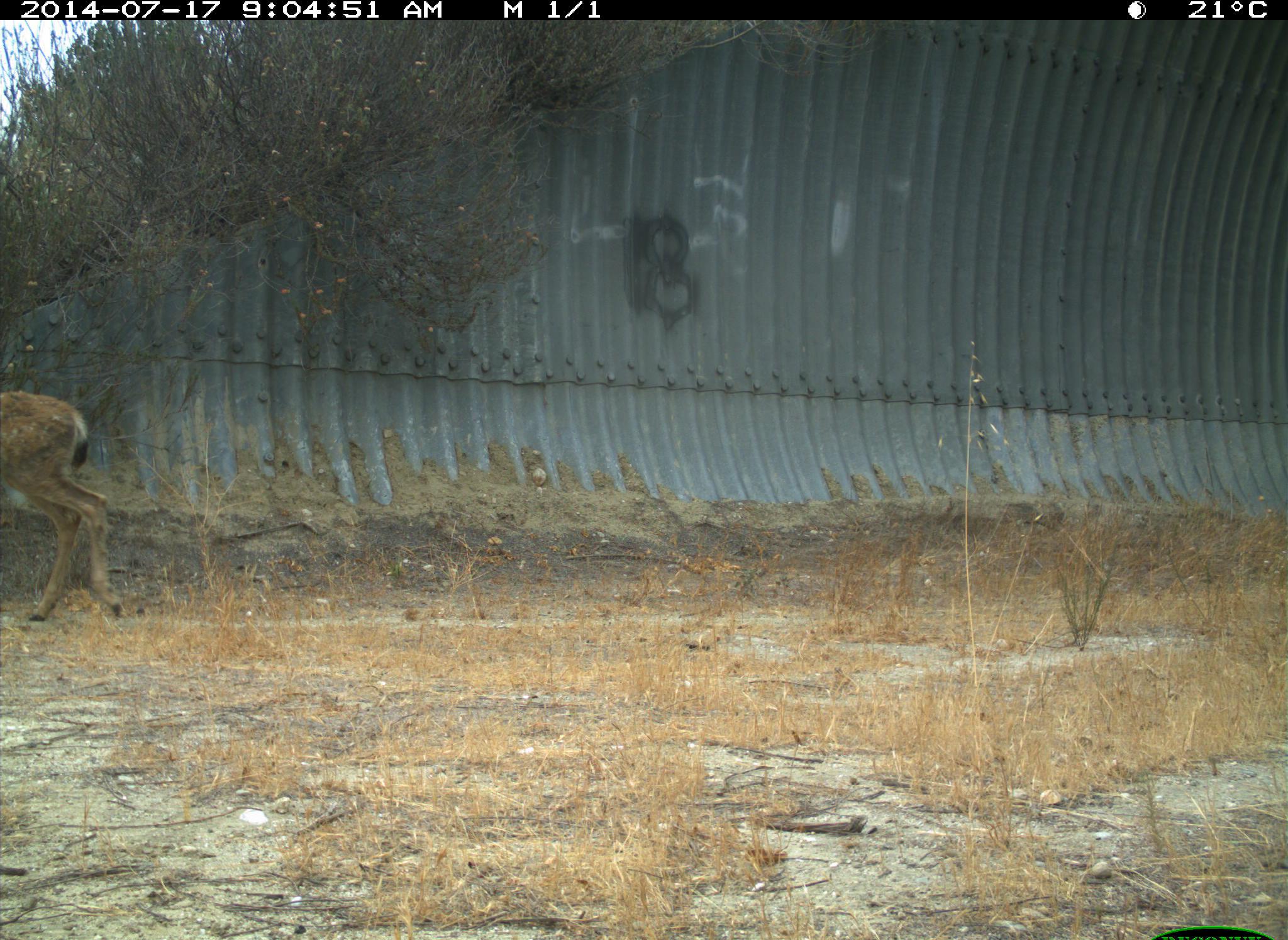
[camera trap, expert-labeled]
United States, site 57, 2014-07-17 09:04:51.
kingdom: Animalia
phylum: Chordata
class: Mammalia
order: Artiodactyla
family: Cervidae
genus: Odocoileus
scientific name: Odocoileus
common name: deer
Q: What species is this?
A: Deer (Odocoileus).